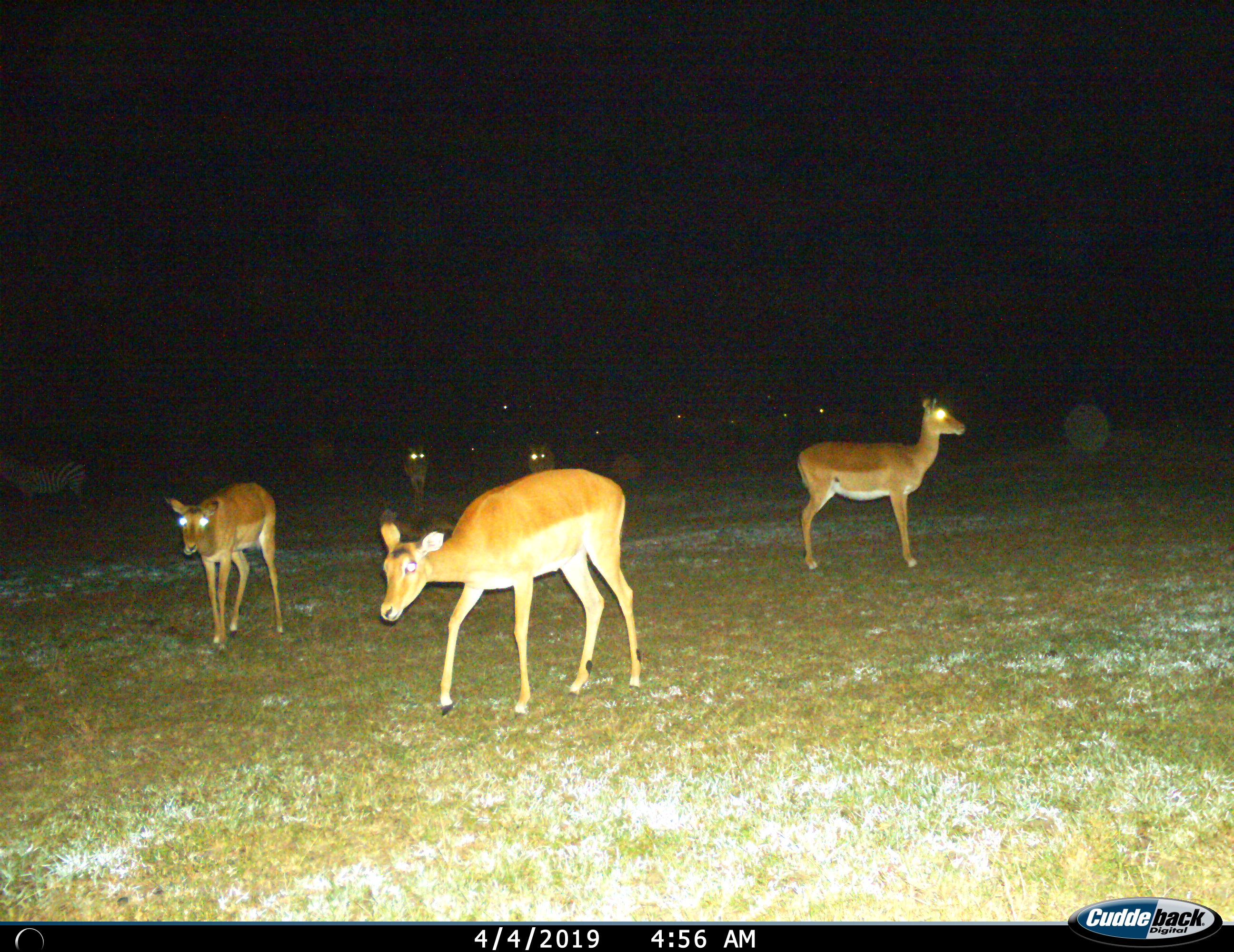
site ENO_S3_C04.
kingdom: Animalia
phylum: Chordata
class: Mammalia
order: Artiodactyla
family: Bovidae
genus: Aepyceros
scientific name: Aepyceros melampus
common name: impala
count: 10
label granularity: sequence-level